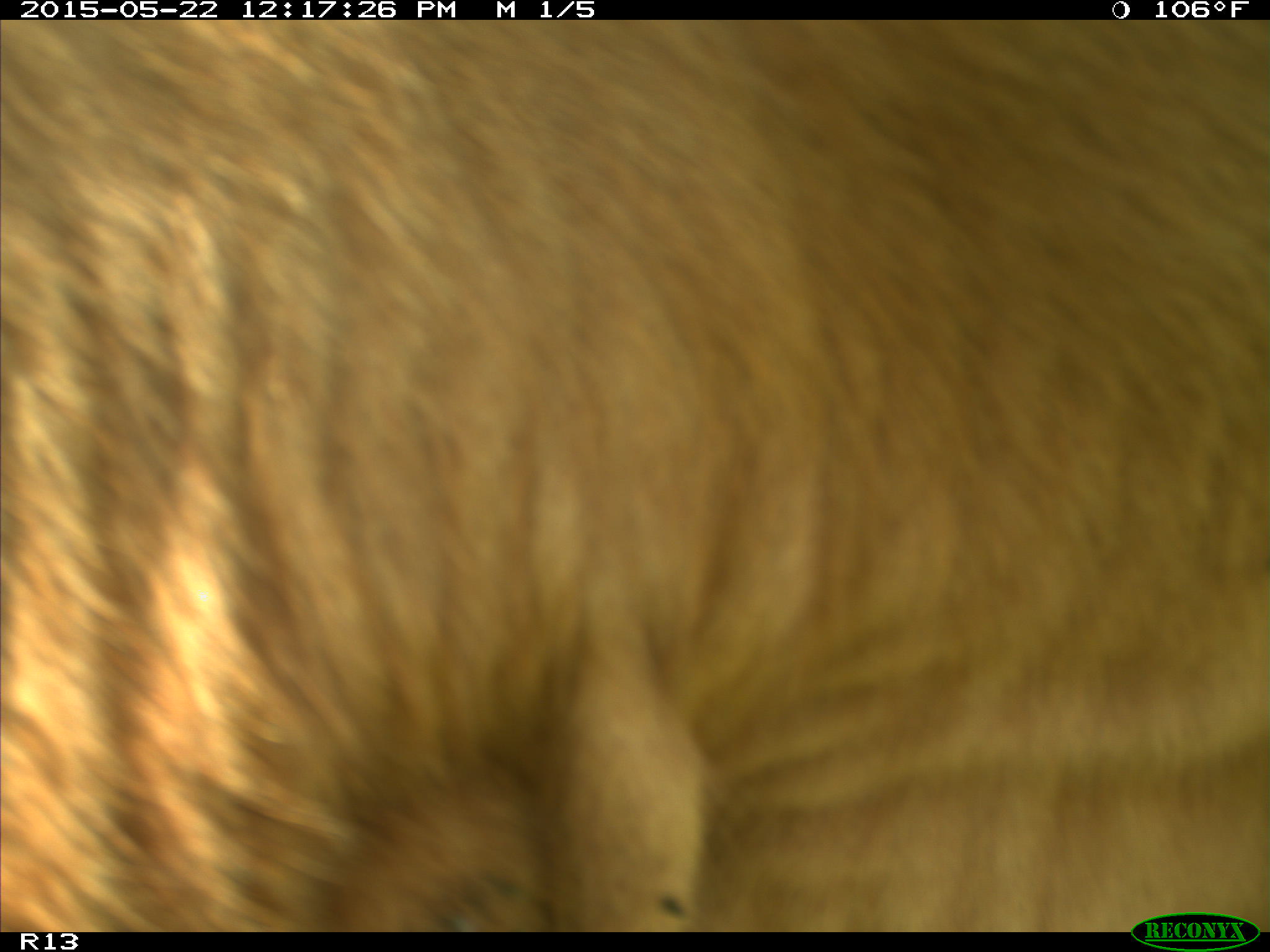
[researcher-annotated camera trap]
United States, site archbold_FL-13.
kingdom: Animalia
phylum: Chordata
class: Mammalia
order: Artiodactyla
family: Bovidae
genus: Bos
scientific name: Bos taurus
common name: domestic cow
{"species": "Bos taurus (domestic cow)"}